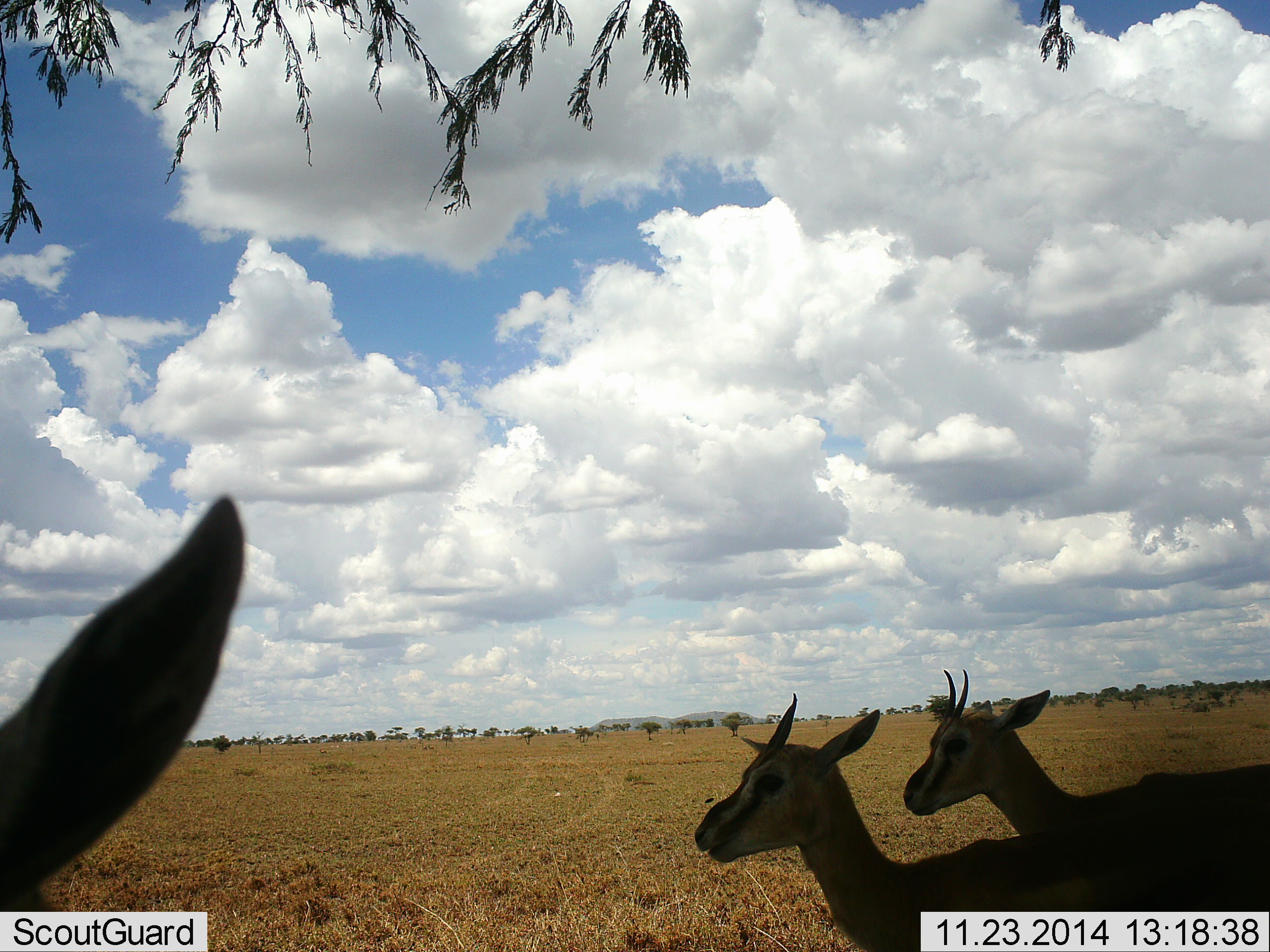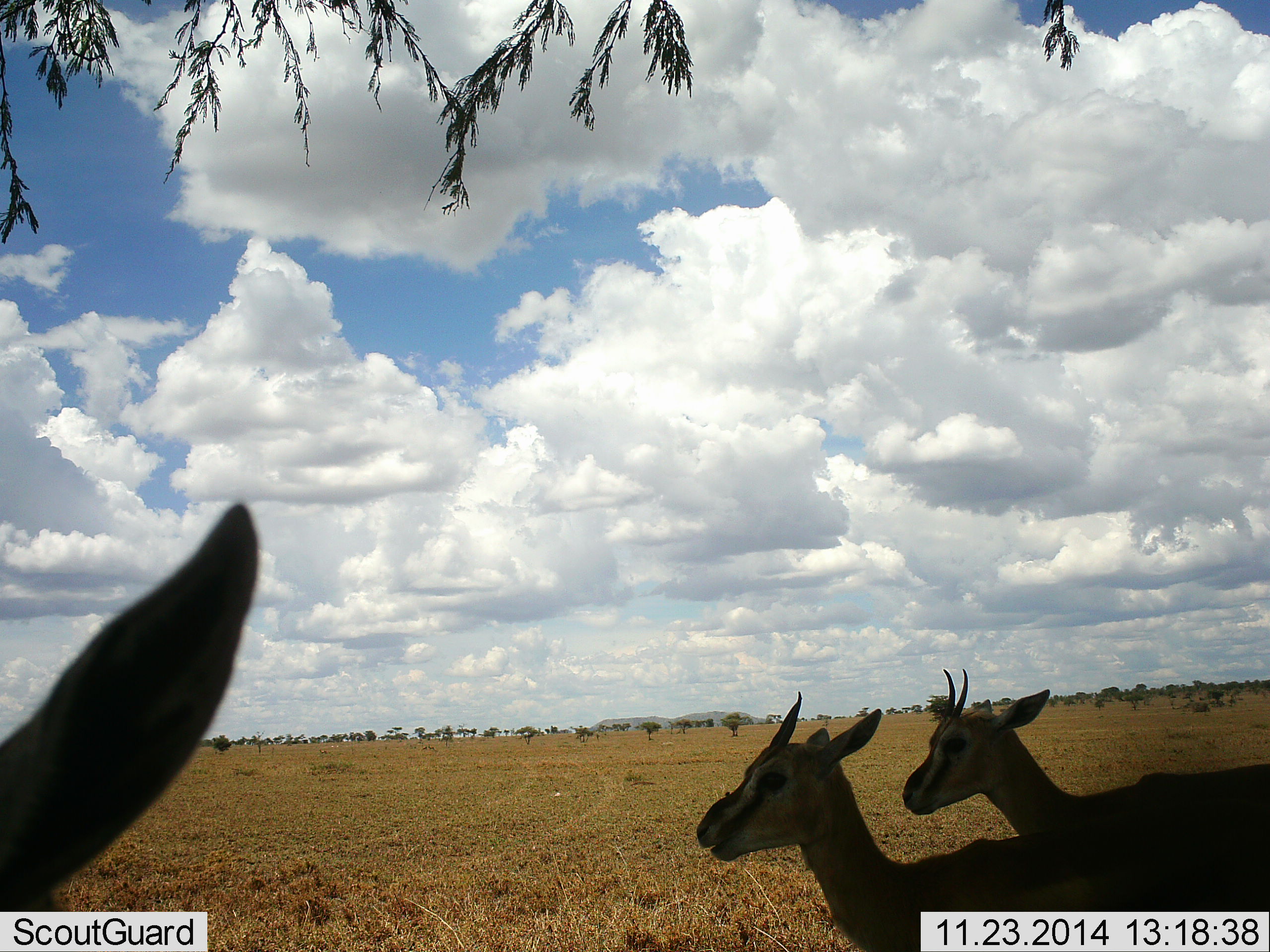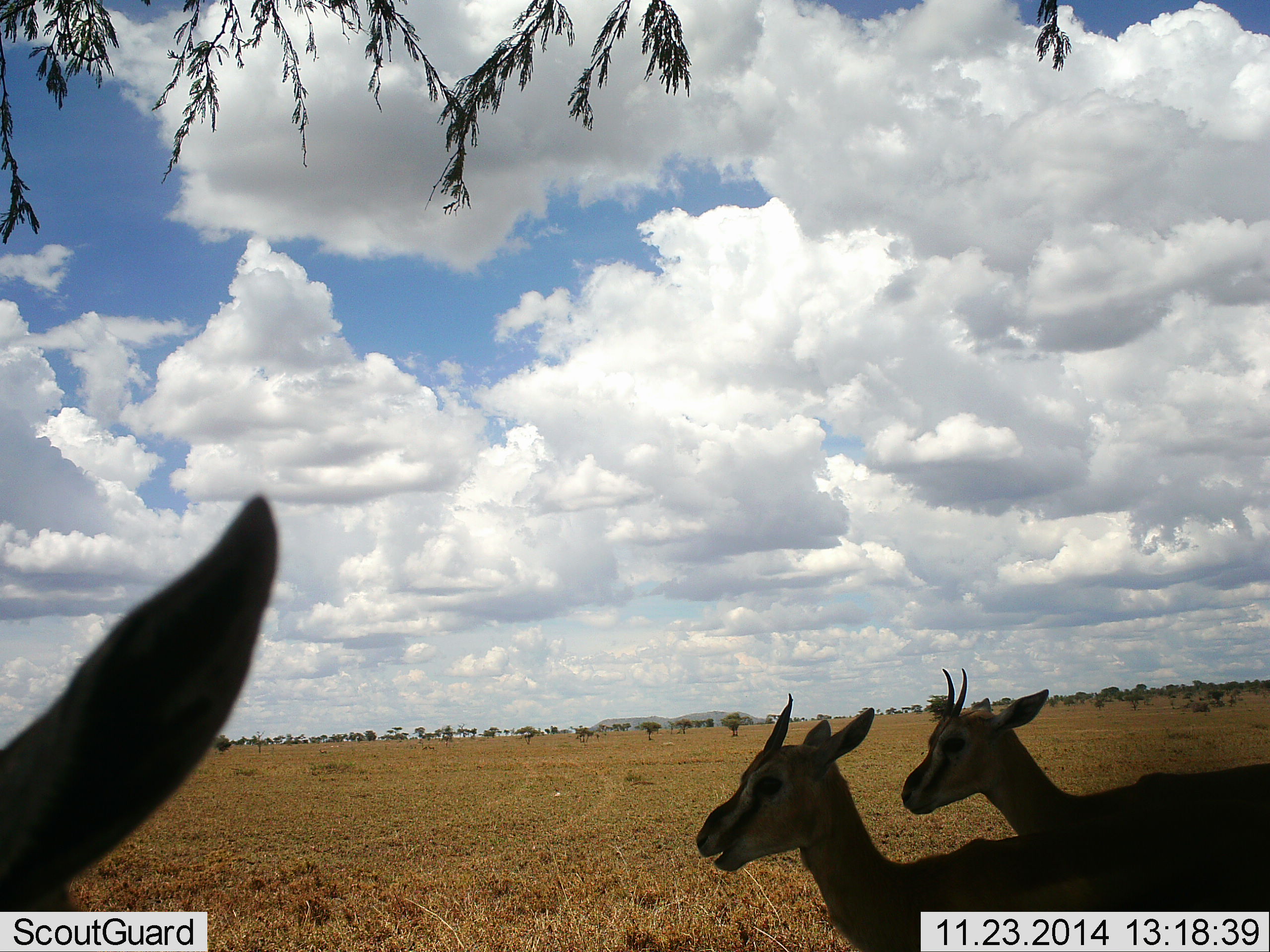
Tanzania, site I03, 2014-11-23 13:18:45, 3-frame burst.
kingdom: Animalia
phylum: Chordata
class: Mammalia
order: Artiodactyla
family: Bovidae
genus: Eudorcas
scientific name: Eudorcas thomsonii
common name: thomson's gazelle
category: gazellethomsons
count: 3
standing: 82%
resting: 0%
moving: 18%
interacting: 0%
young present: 0%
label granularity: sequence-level